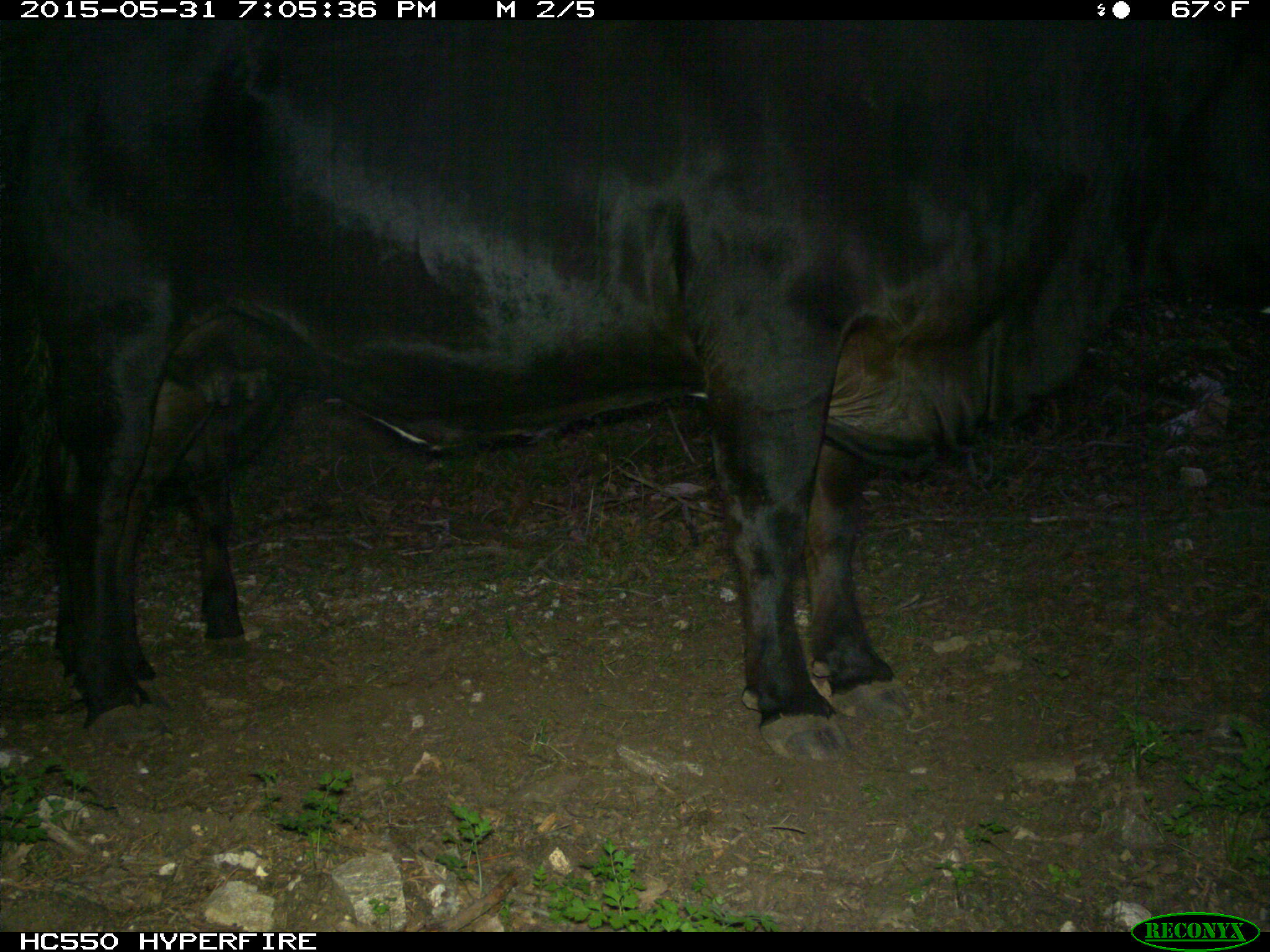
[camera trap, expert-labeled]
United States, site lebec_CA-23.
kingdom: Animalia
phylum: Chordata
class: Mammalia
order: Artiodactyla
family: Bovidae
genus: Bos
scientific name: Bos taurus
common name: domestic cow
Bos taurus (domestic cow).